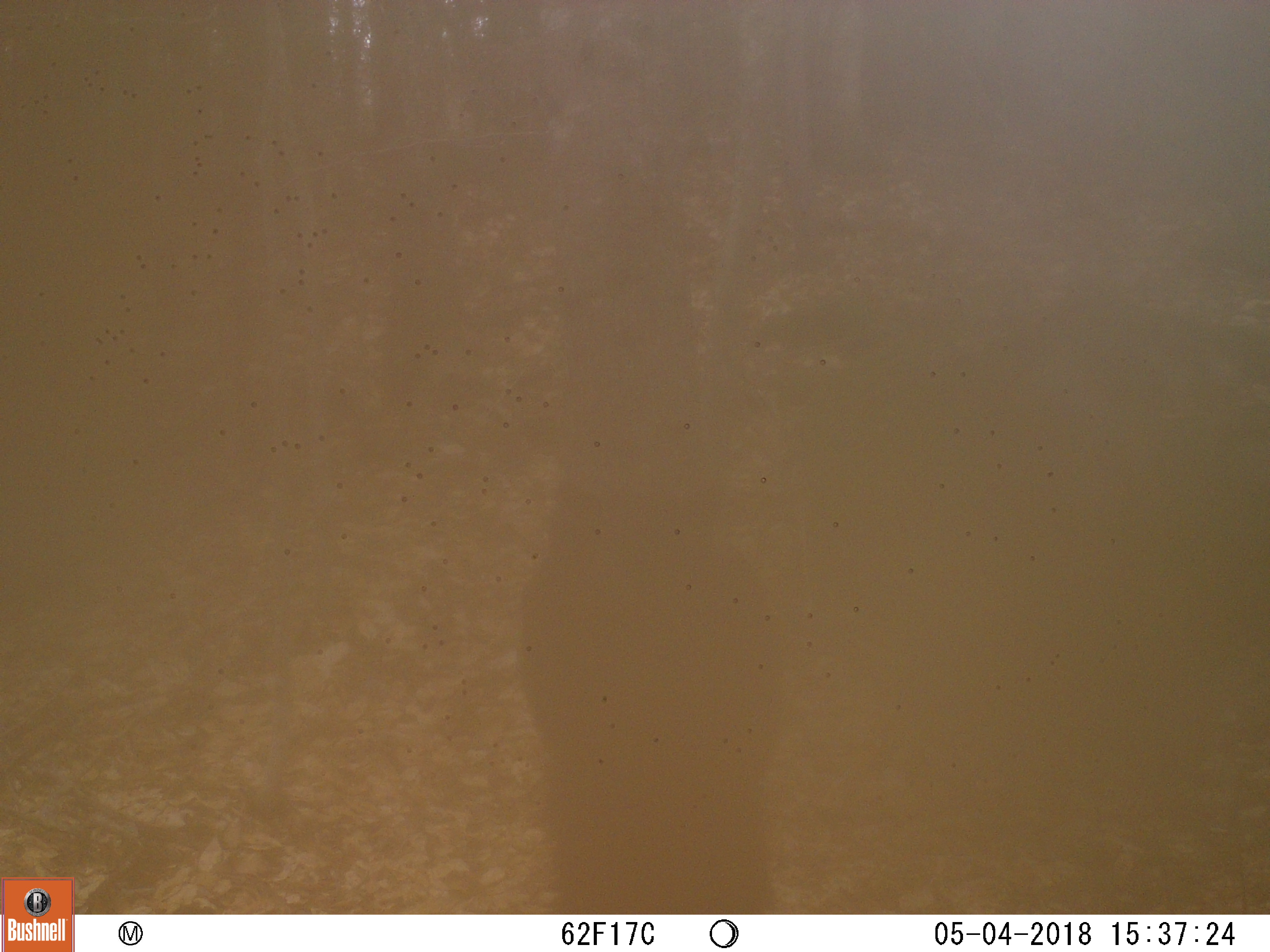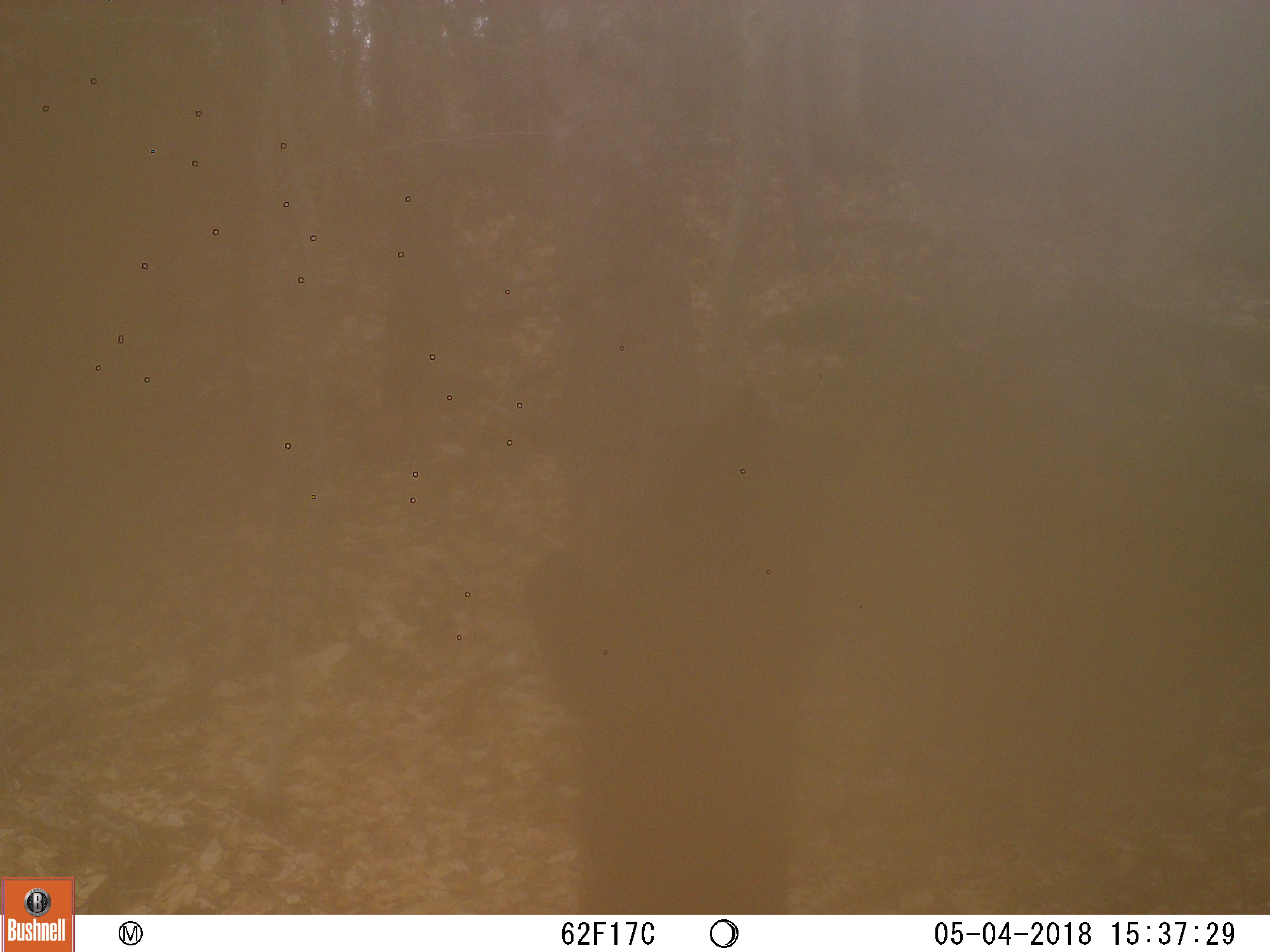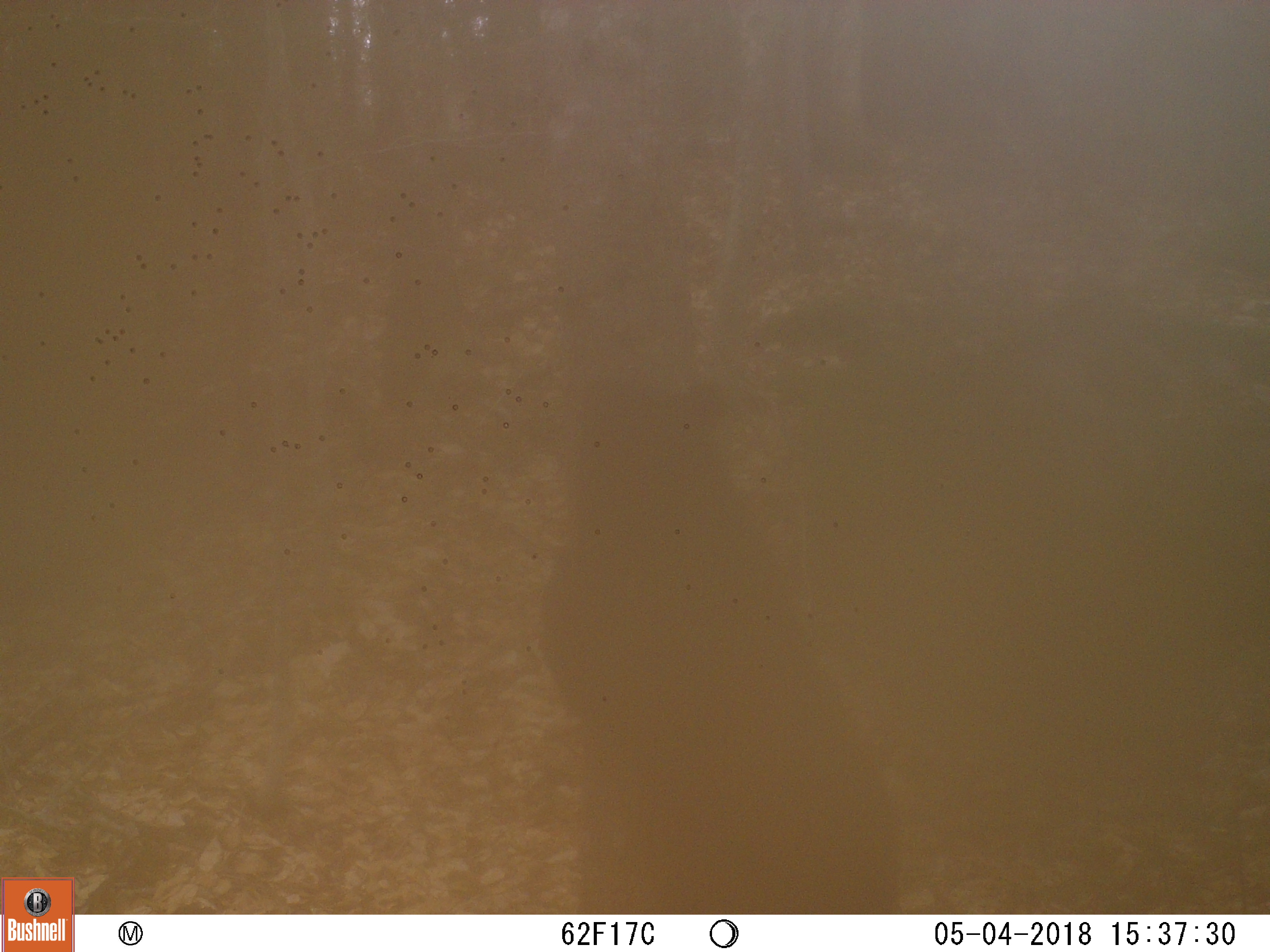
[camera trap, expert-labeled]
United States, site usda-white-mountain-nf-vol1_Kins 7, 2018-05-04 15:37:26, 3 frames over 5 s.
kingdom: Animalia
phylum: Chordata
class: Mammalia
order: Carnivora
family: Ursidae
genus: Ursus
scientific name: Ursus americanus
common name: black bear